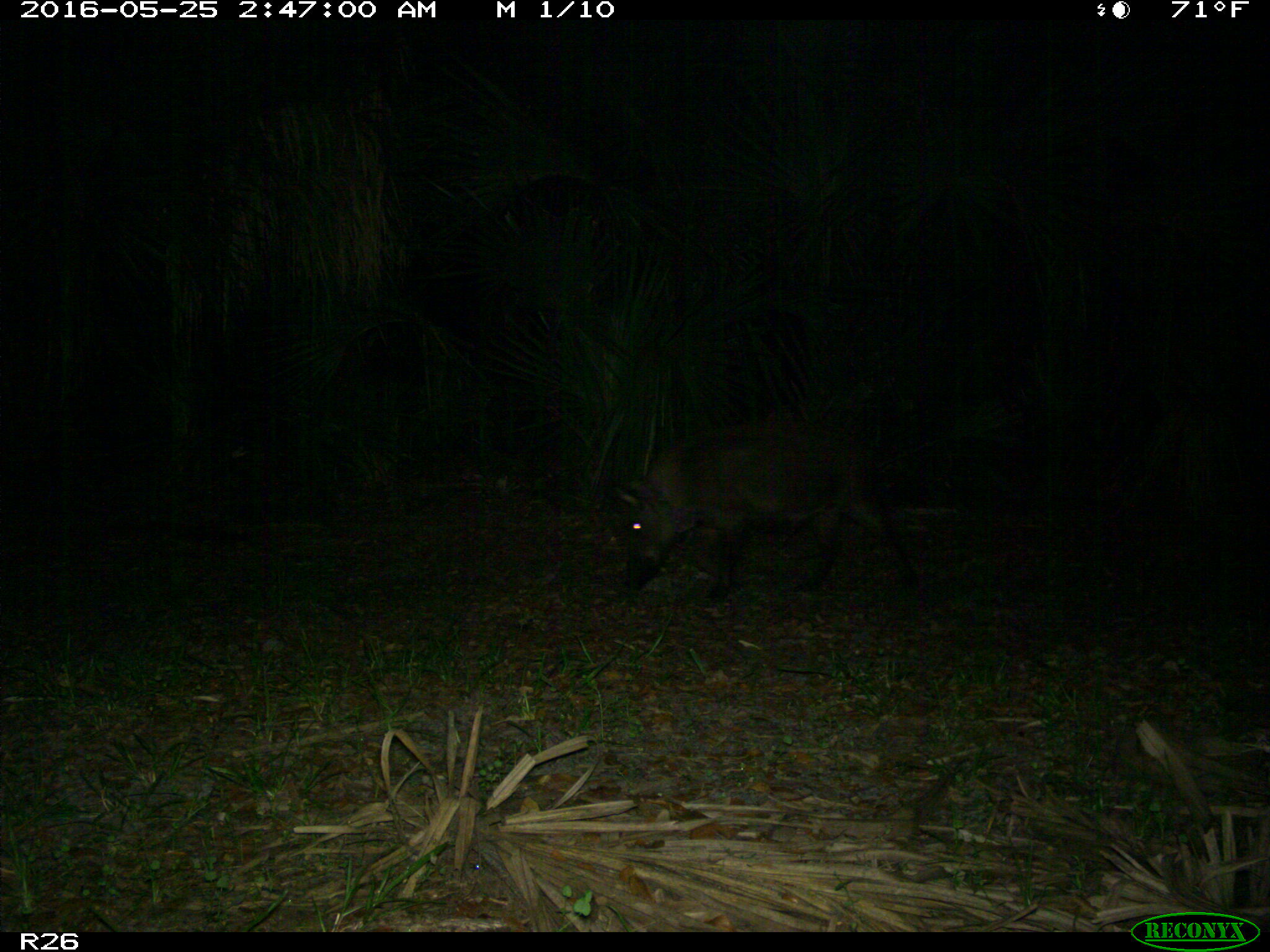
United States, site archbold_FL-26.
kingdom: Animalia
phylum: Chordata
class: Mammalia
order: Artiodactyla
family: Suidae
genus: Sus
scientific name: Sus scrofa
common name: wild boar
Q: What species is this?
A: Sus scrofa (wild boar).